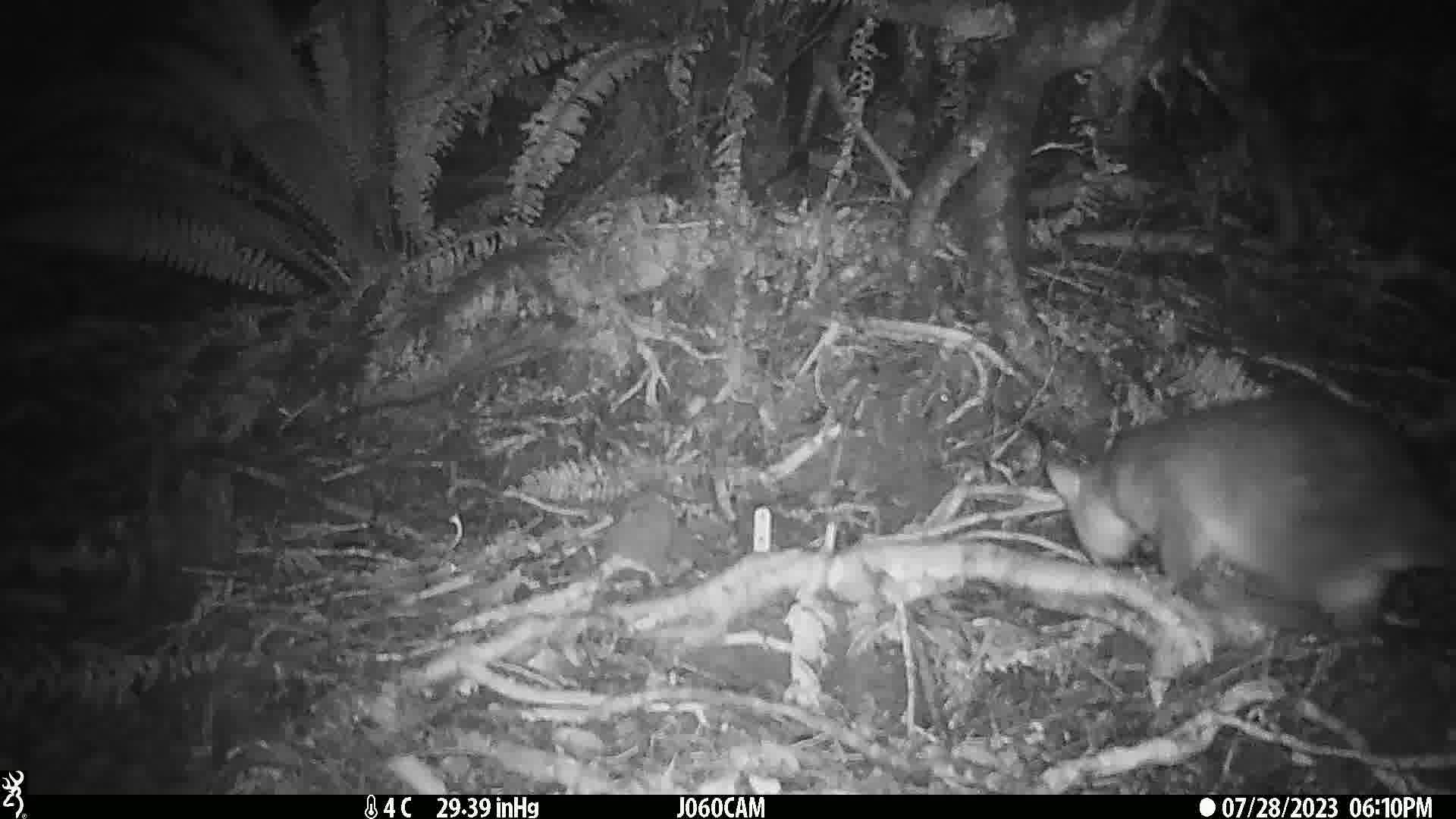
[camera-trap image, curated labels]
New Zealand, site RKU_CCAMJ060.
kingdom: Animalia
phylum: Chordata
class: Mammalia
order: Diprotodontia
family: Phalangeridae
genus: Trichosurus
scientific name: Trichosurus vulpecula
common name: common brushtail possum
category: possum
Possum (common brushtail possum) (Trichosurus vulpecula).